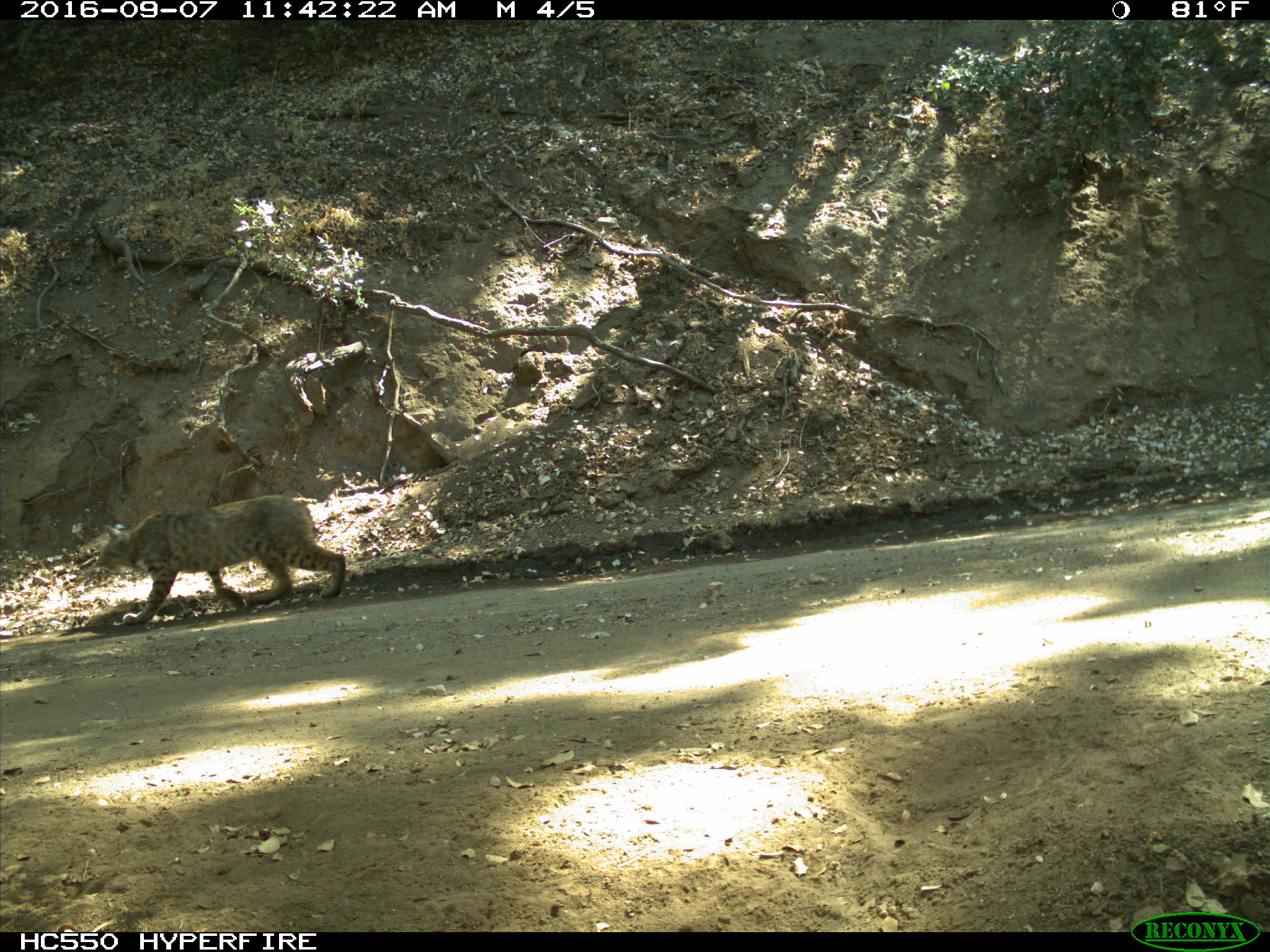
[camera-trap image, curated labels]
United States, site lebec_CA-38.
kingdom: Animalia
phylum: Chordata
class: Mammalia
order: Carnivora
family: Felidae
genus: Lynx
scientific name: Lynx rufus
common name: bobcat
Lynx rufus (bobcat).